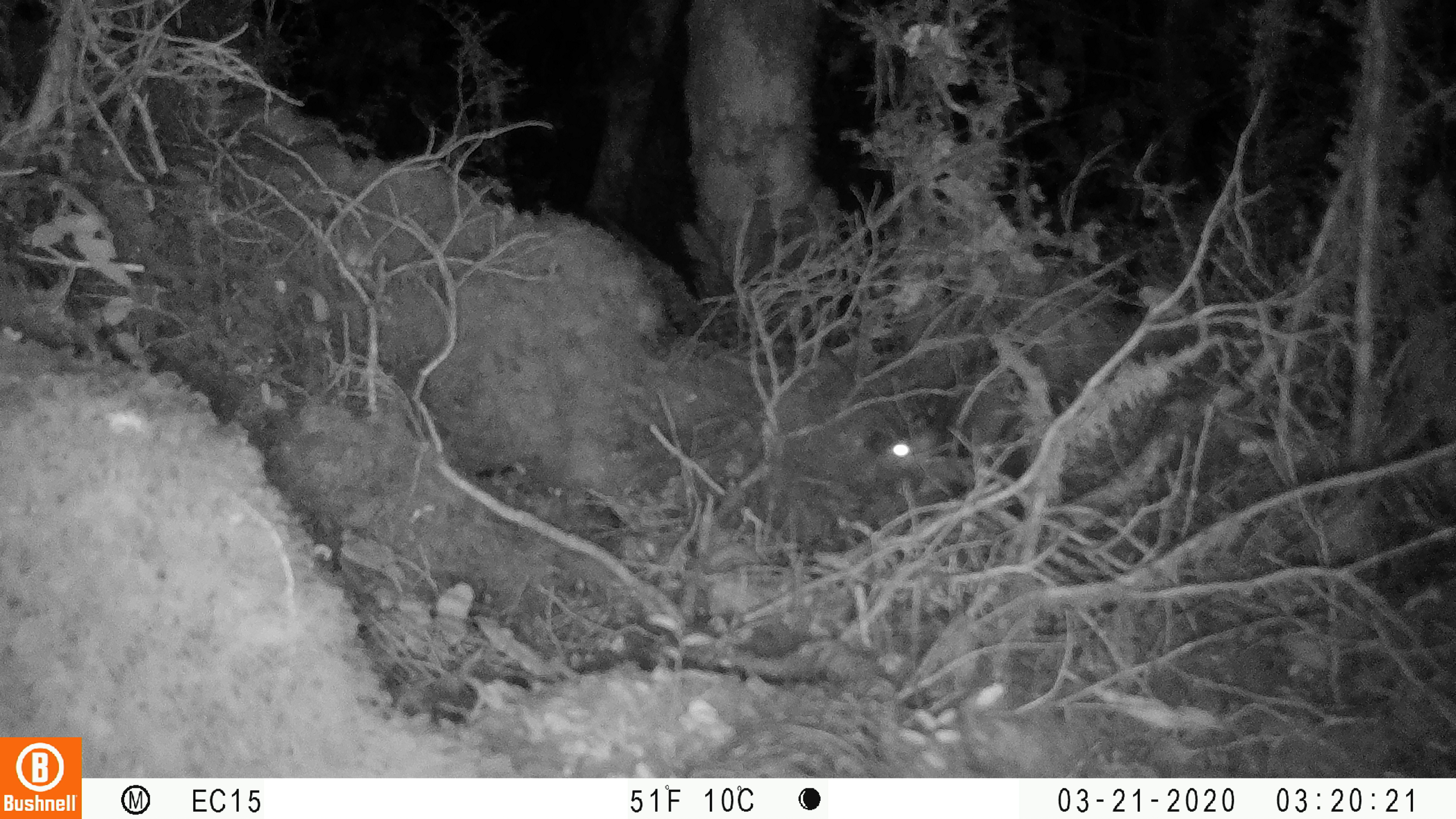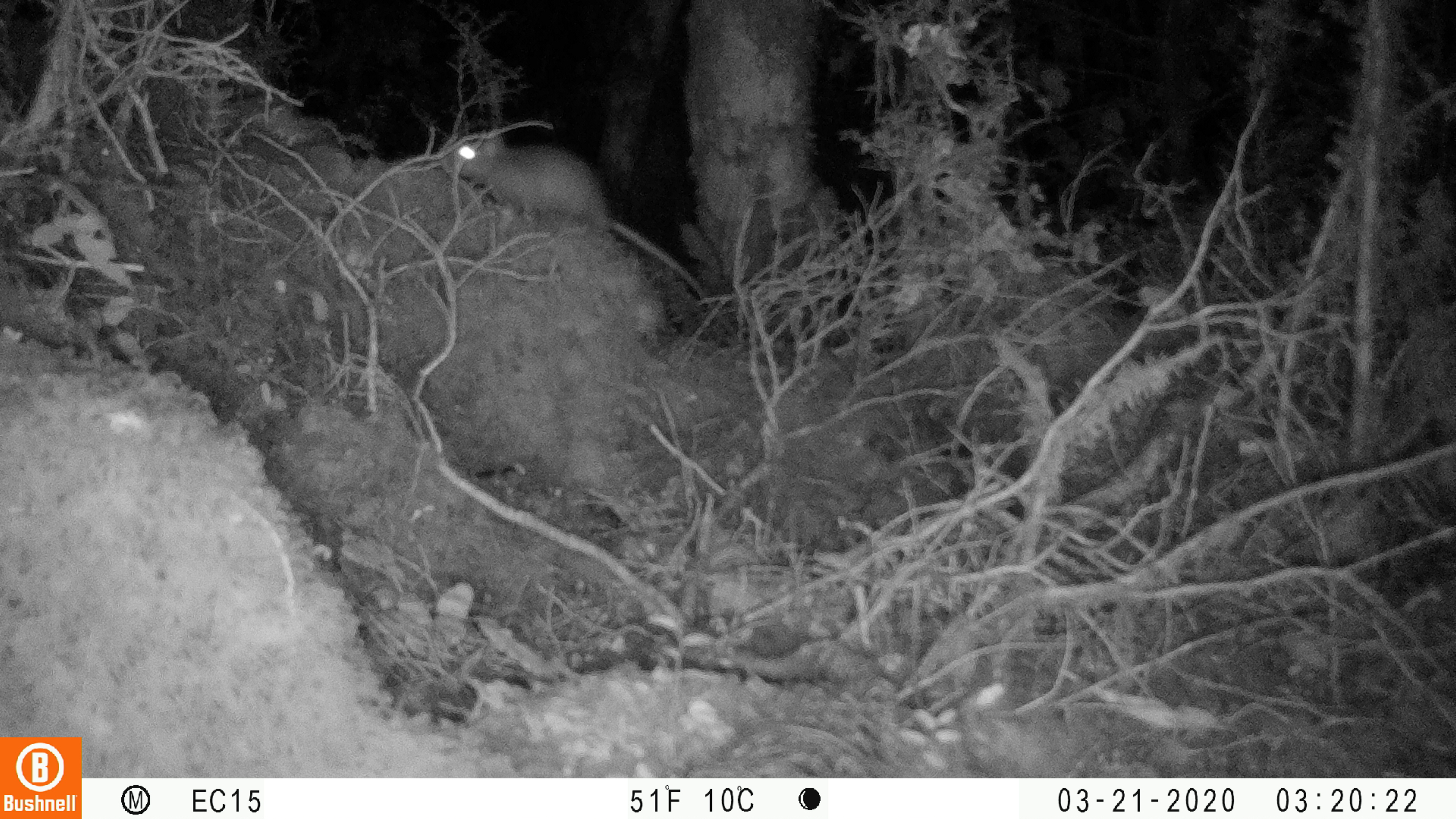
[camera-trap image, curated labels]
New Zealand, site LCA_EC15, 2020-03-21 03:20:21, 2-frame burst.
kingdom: Animalia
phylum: Chordata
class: Mammalia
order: Rodentia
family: Muridae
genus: Rattus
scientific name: Rattus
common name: rat